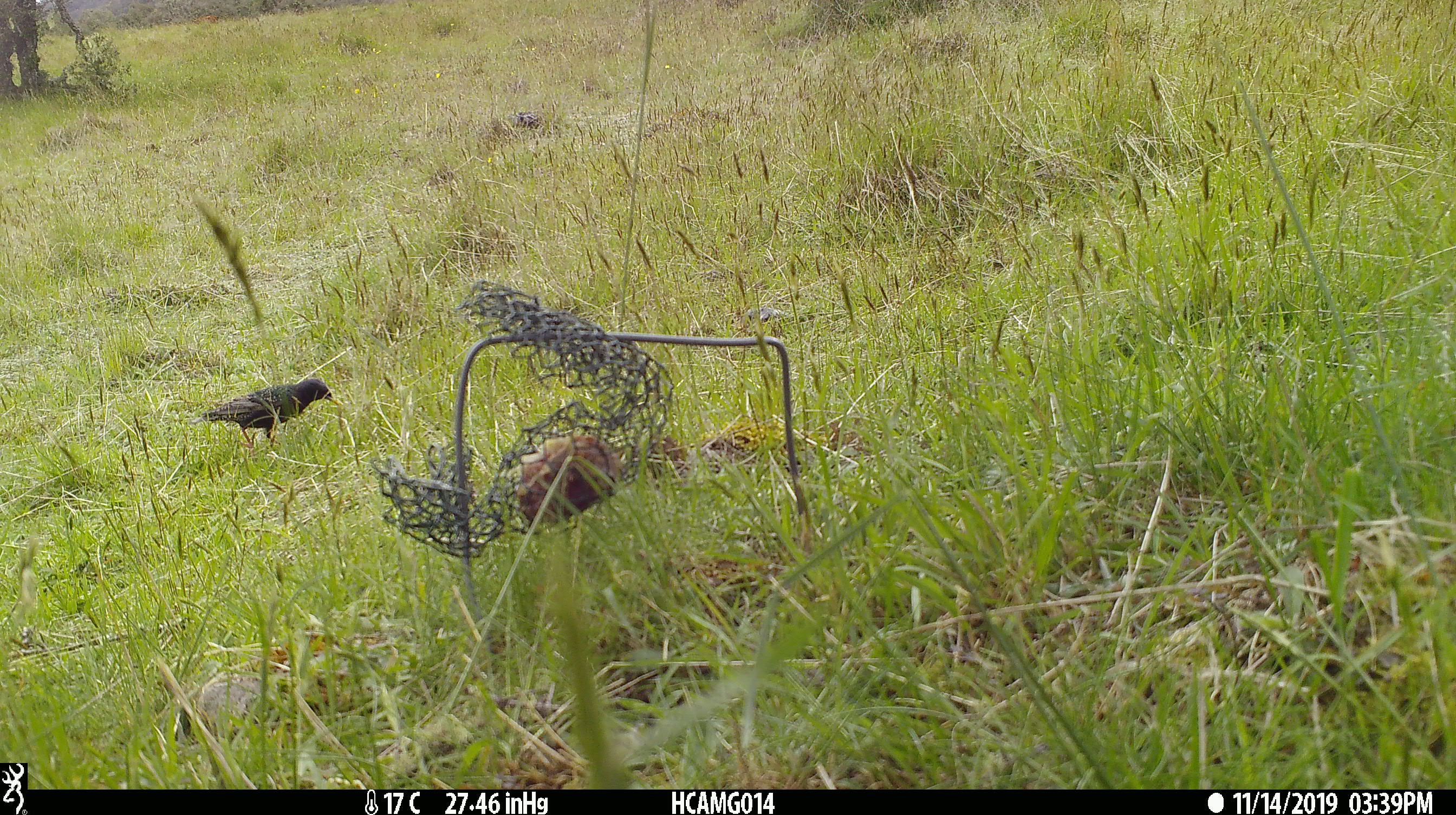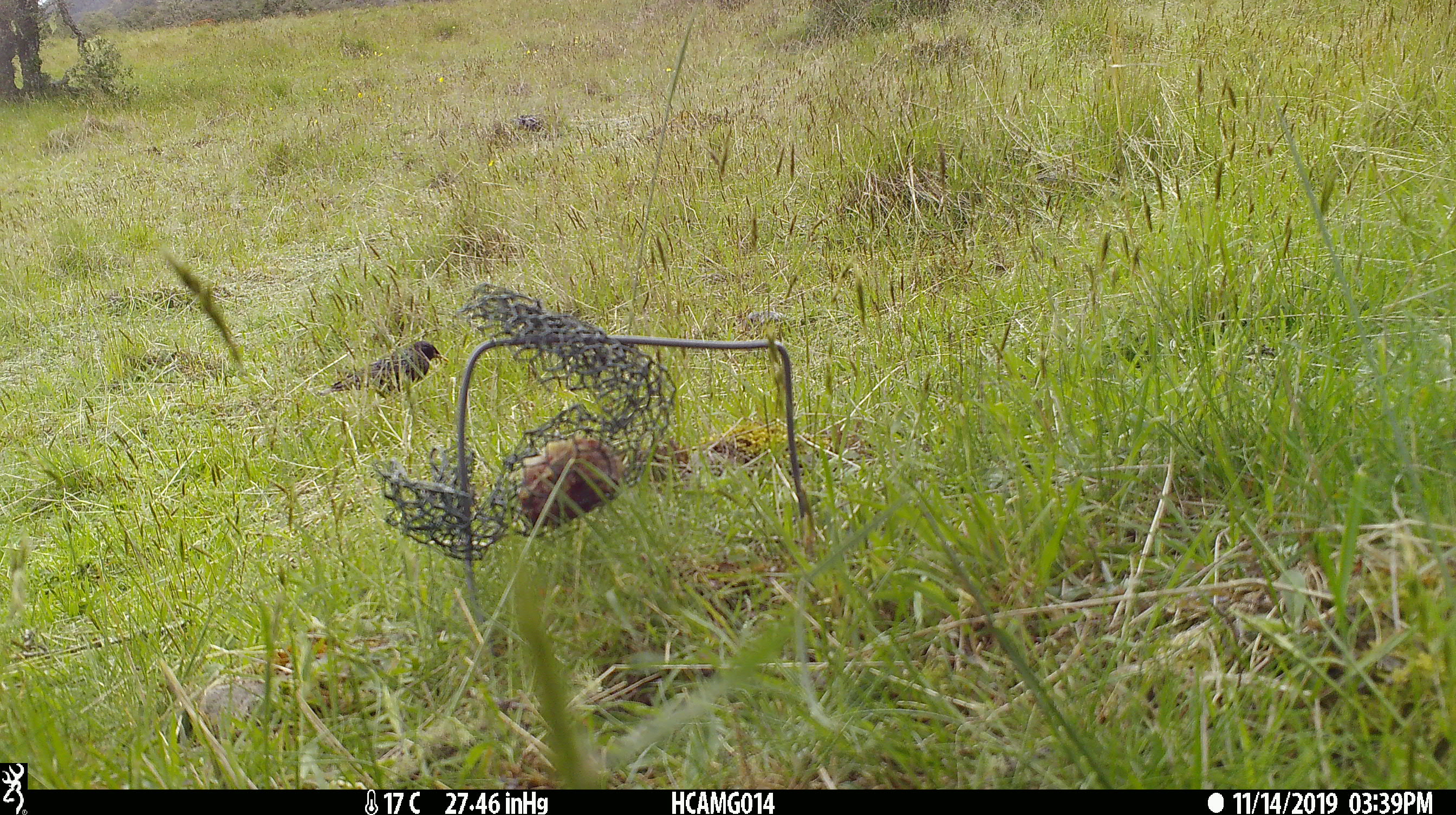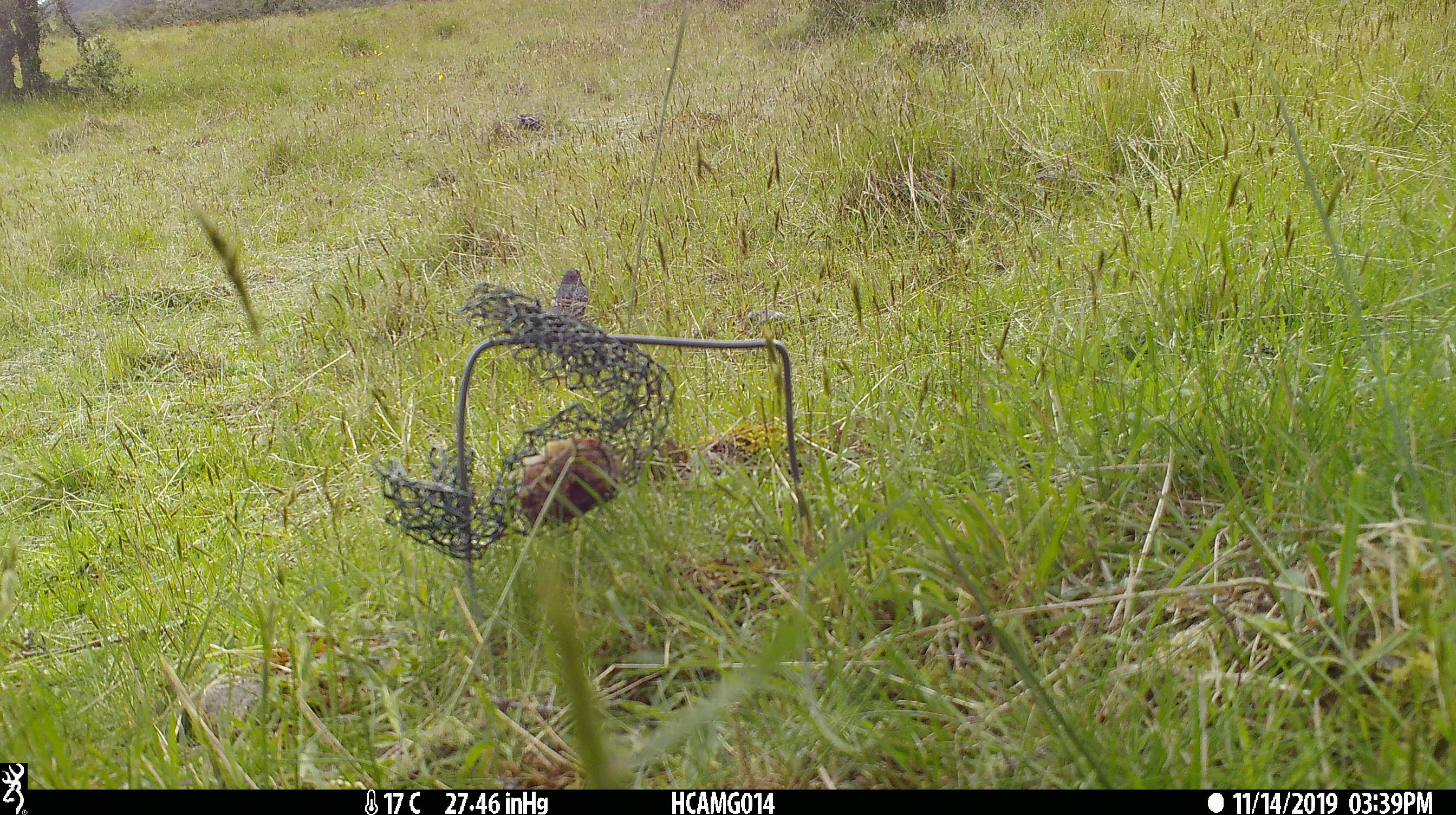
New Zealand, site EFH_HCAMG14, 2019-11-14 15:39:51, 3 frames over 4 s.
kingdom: Animalia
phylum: Chordata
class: Aves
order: Passeriformes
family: Sturnidae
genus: Sturnus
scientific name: Sturnus vulgaris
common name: european starling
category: starling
Starling (european starling) (Sturnus vulgaris).